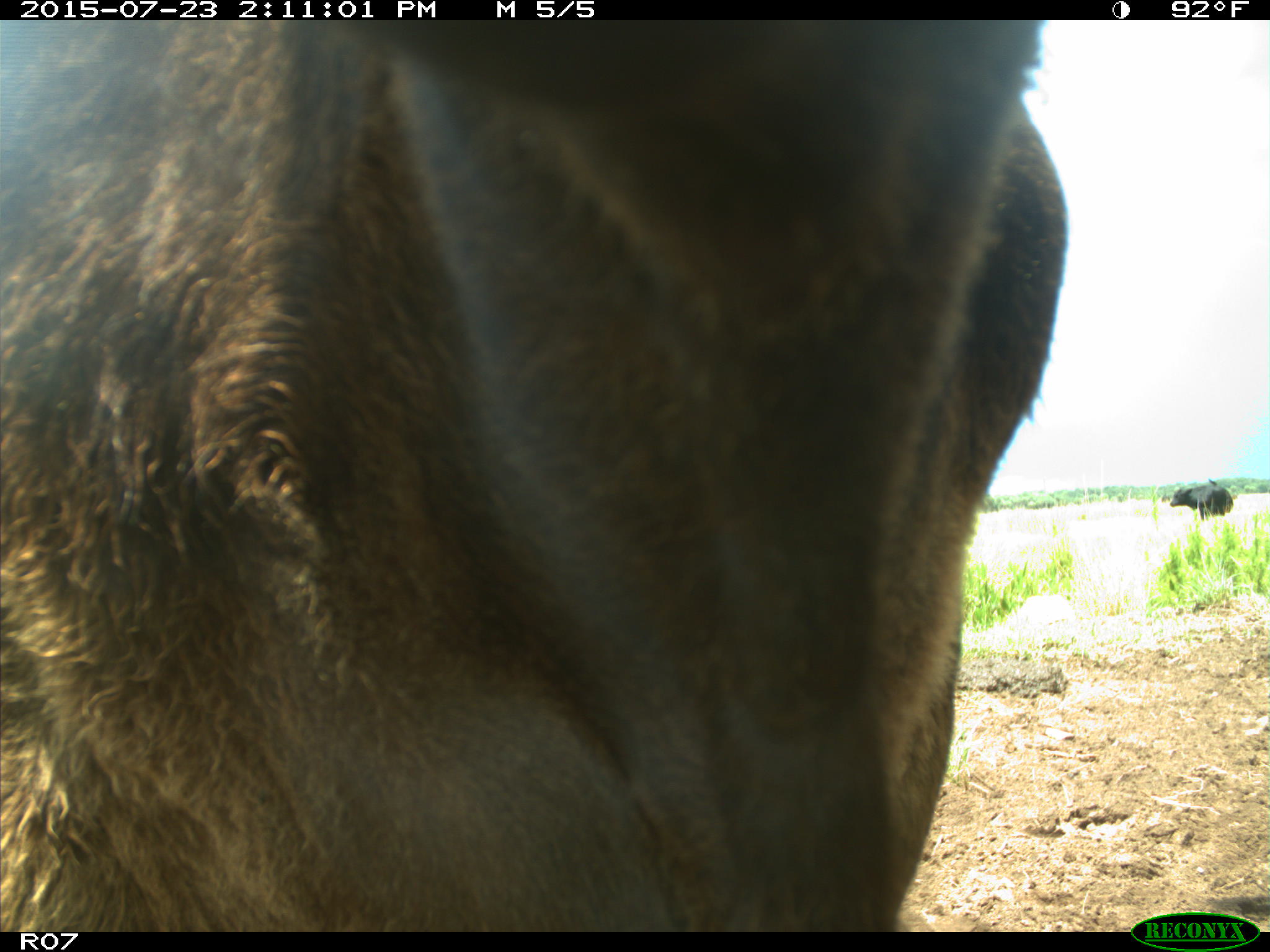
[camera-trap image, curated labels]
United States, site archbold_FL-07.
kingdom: Animalia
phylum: Chordata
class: Mammalia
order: Artiodactyla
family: Bovidae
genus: Bos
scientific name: Bos taurus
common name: domestic cow